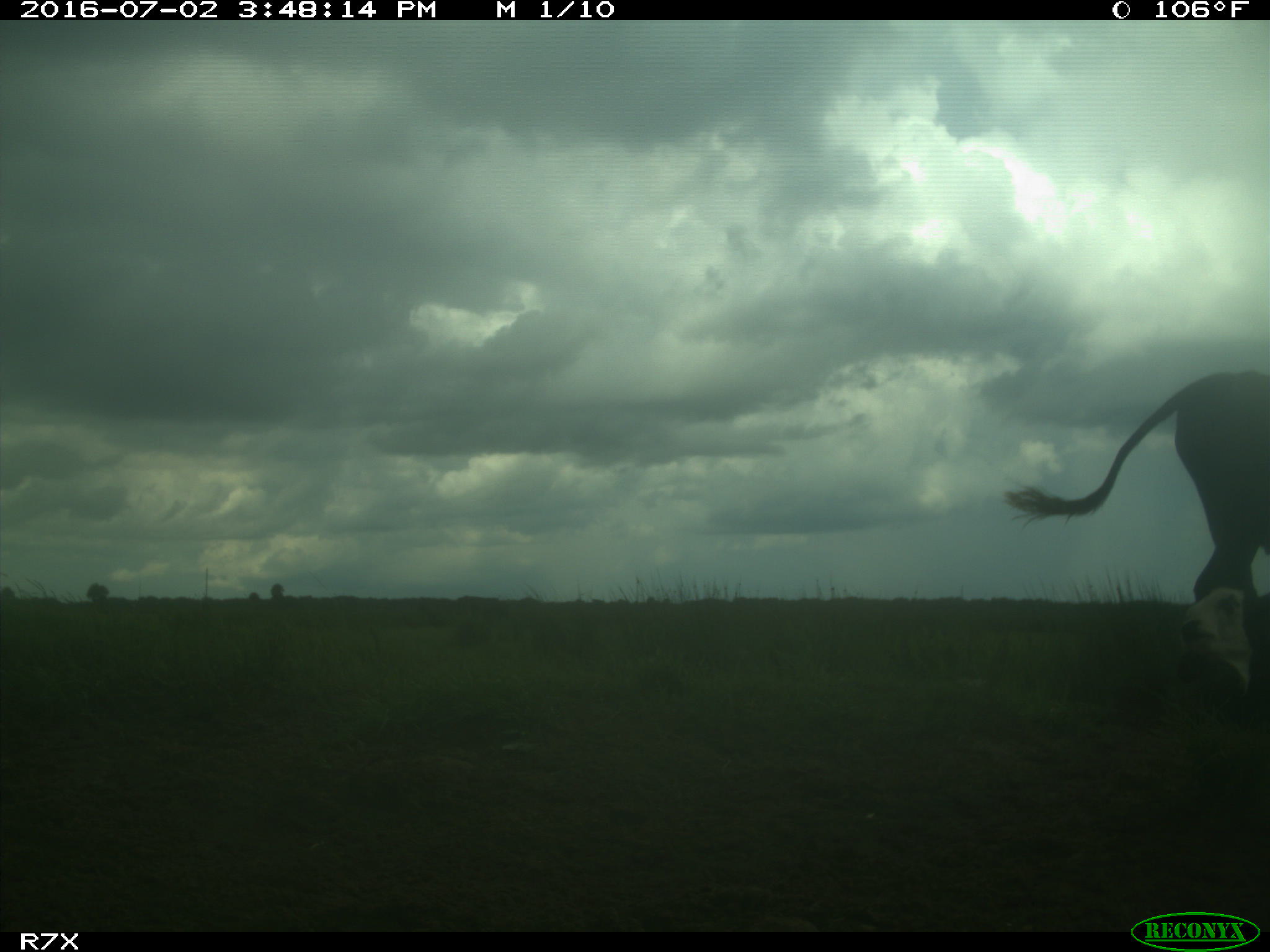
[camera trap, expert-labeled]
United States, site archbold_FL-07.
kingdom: Animalia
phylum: Chordata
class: Mammalia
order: Artiodactyla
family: Bovidae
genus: Bos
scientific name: Bos taurus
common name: domestic cow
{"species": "Bos taurus (domestic cow)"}